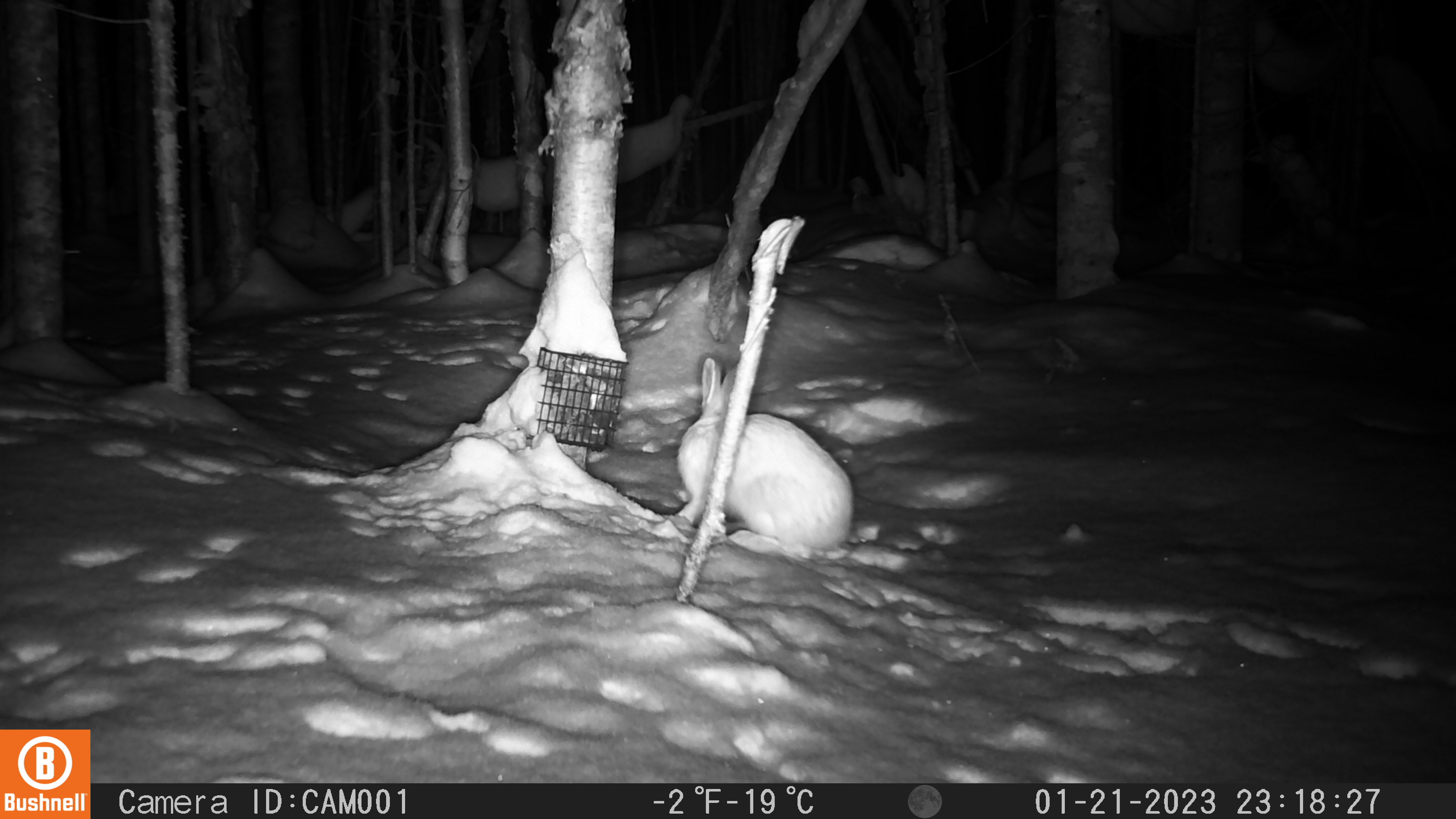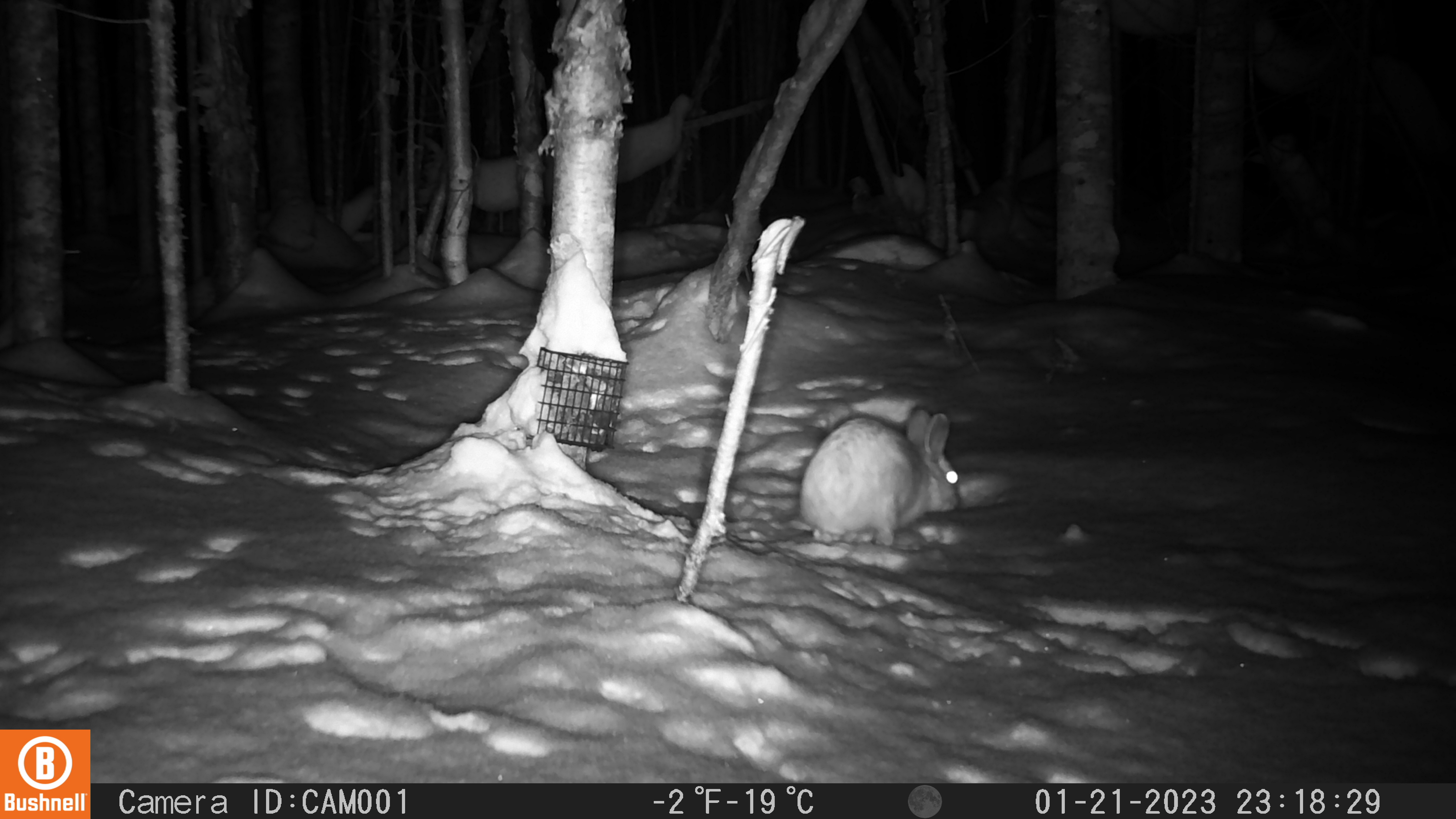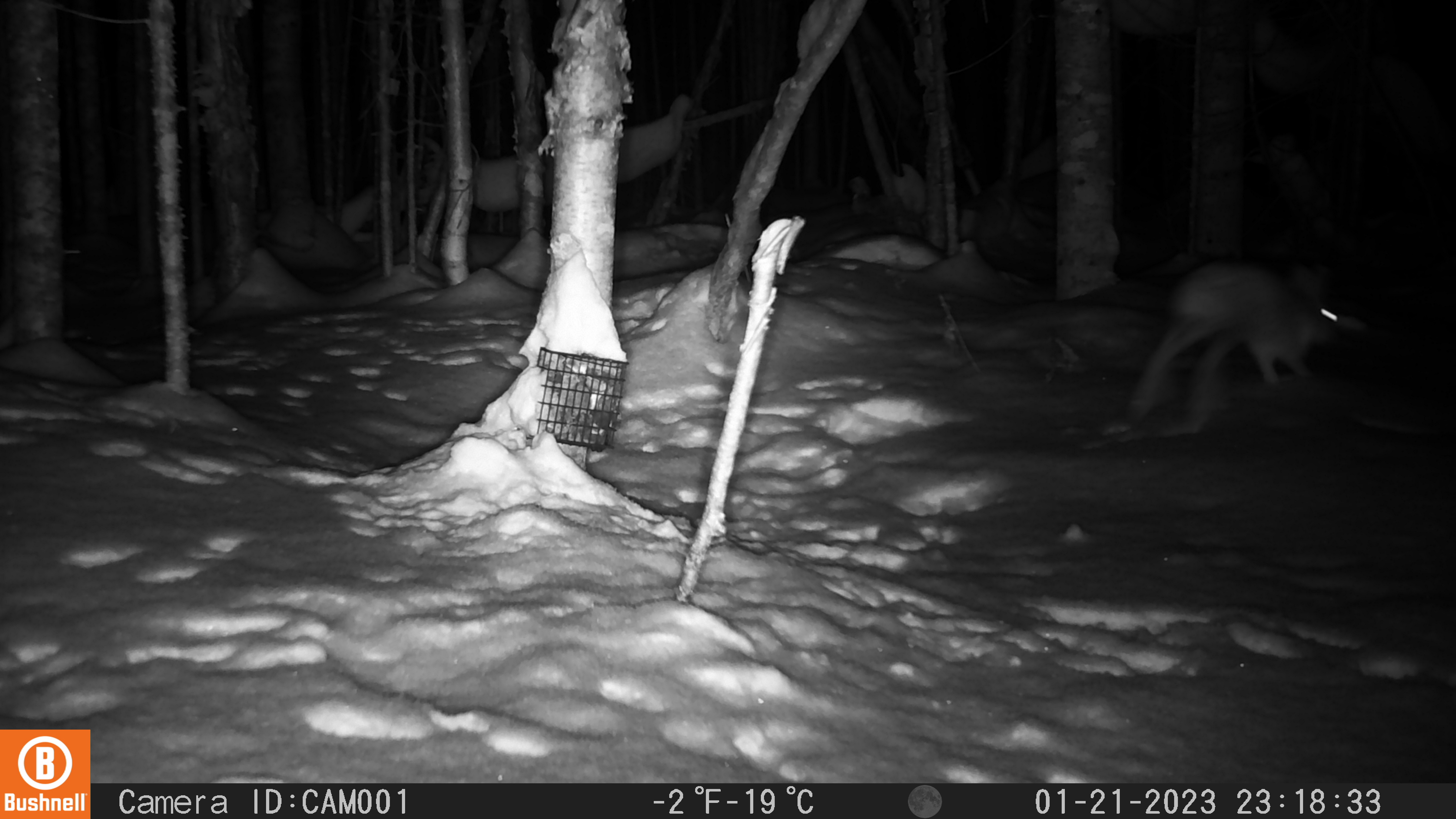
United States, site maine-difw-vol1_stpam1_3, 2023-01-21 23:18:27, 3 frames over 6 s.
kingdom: Animalia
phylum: Chordata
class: Mammalia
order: Lagomorpha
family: Leporidae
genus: Lepus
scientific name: Lepus americanus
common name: snowshoe hare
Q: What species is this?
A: Snowshoe hare (Lepus americanus).